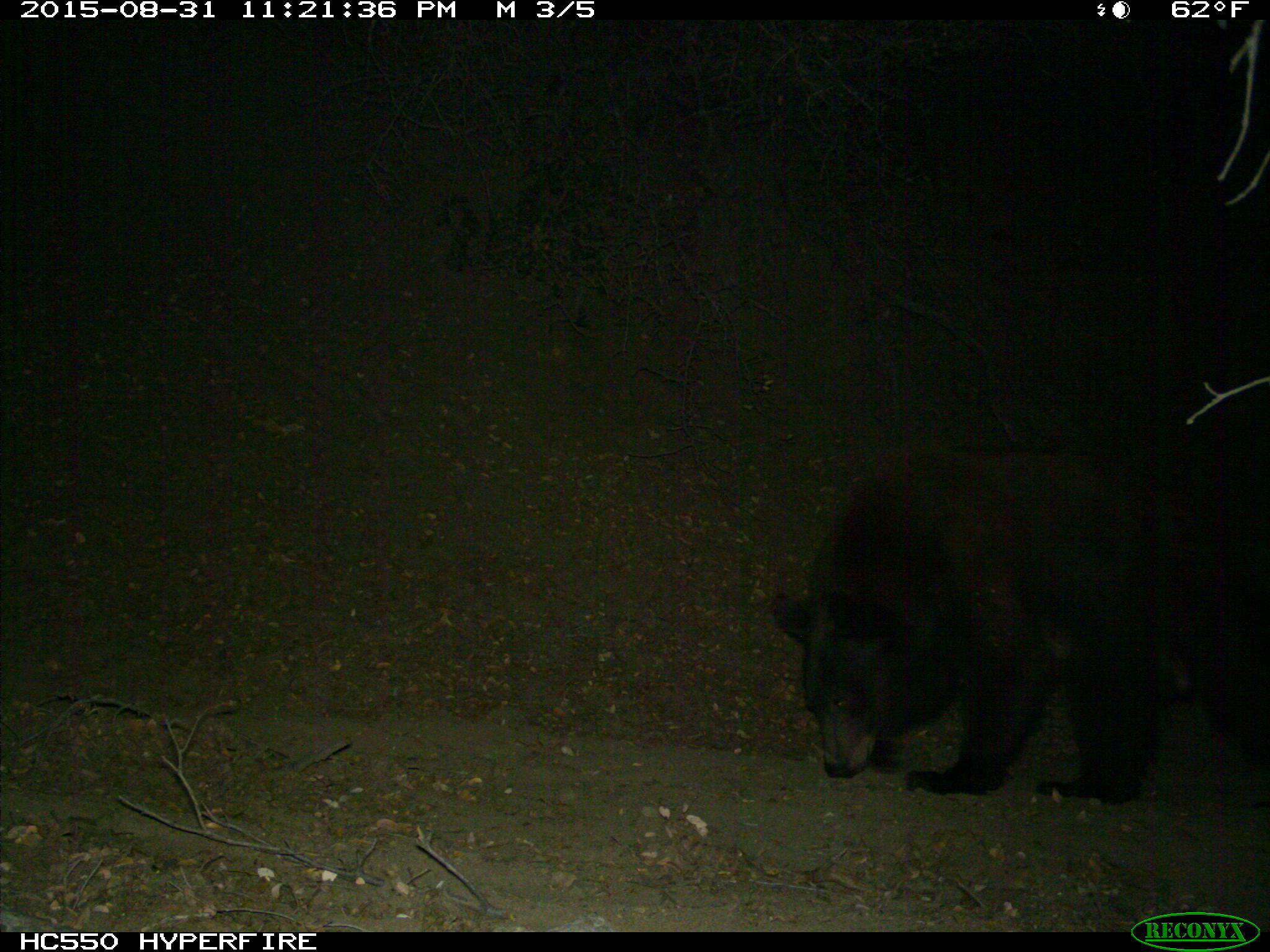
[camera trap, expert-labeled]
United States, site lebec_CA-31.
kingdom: Animalia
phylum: Chordata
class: Mammalia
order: Carnivora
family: Ursidae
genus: Ursus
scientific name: Ursus americanus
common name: american black bear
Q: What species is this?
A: Ursus americanus (american black bear).